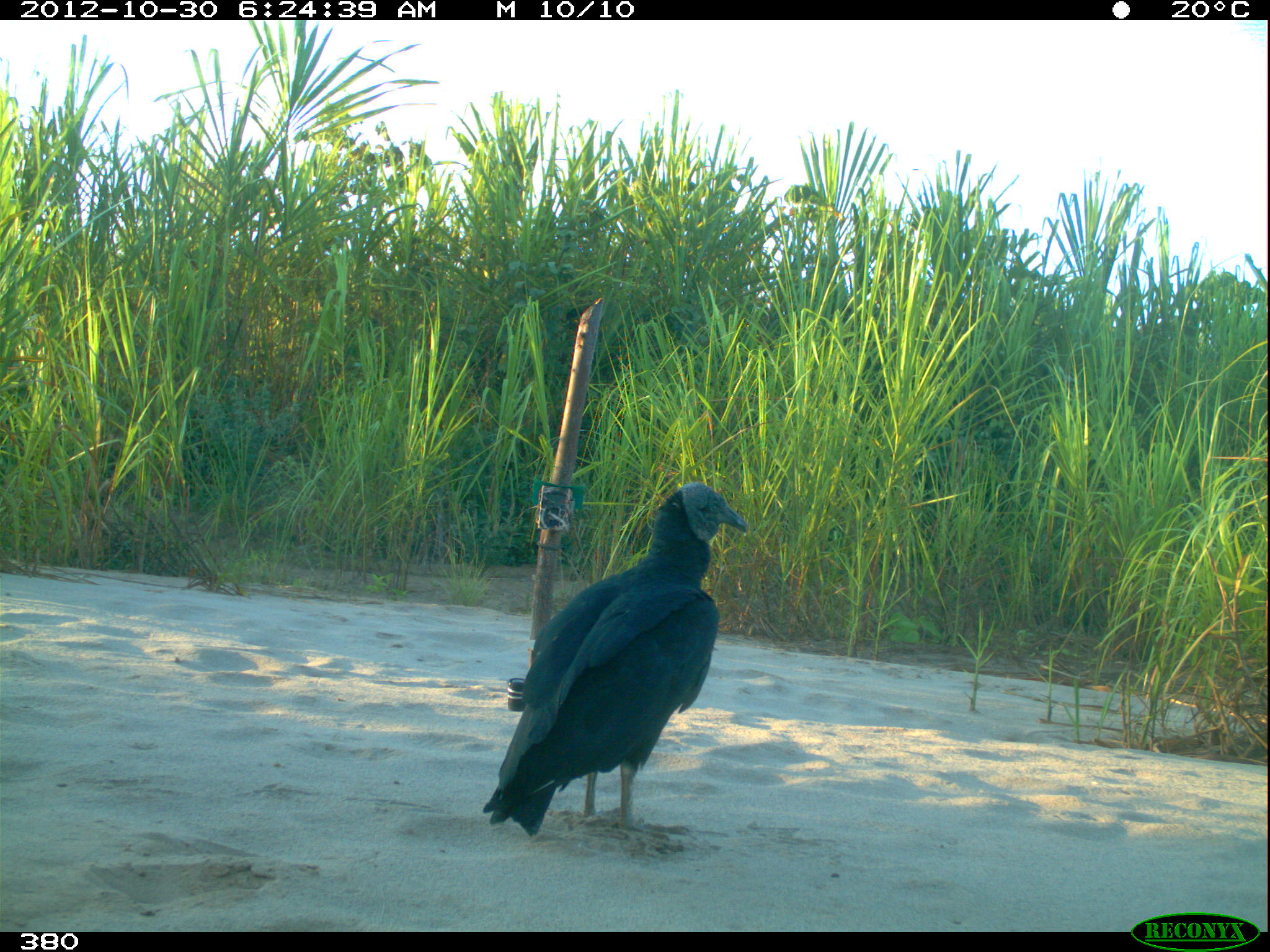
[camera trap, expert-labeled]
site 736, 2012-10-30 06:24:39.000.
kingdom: Animalia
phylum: Chordata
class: Aves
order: Cathartiformes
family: Cathartidae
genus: Coragyps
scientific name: Coragyps atratus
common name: black vulture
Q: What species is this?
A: Coragyps atratus (black vulture).